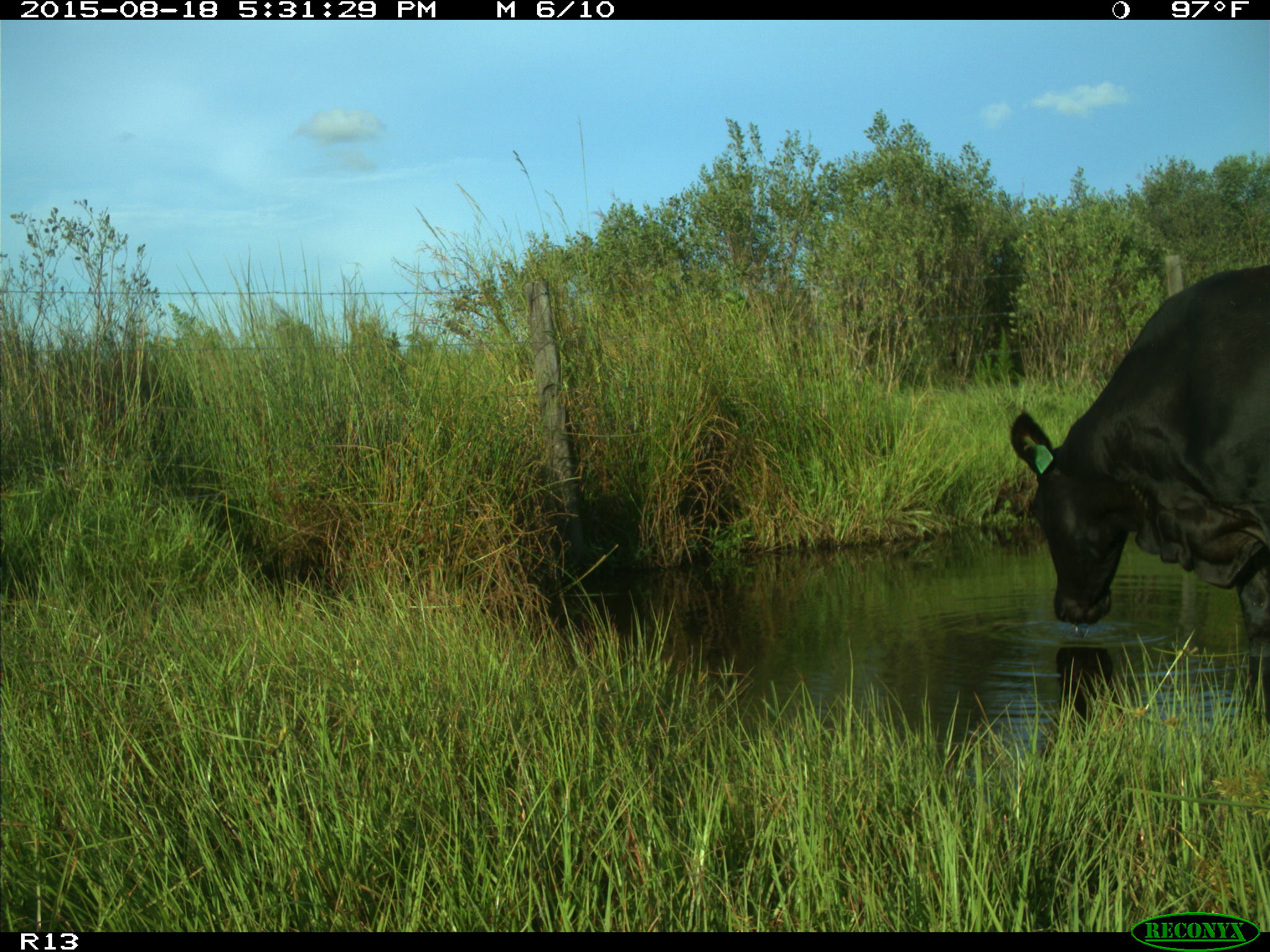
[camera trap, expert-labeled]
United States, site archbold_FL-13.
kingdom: Animalia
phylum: Chordata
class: Mammalia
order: Artiodactyla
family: Bovidae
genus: Bos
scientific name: Bos taurus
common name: domestic cow